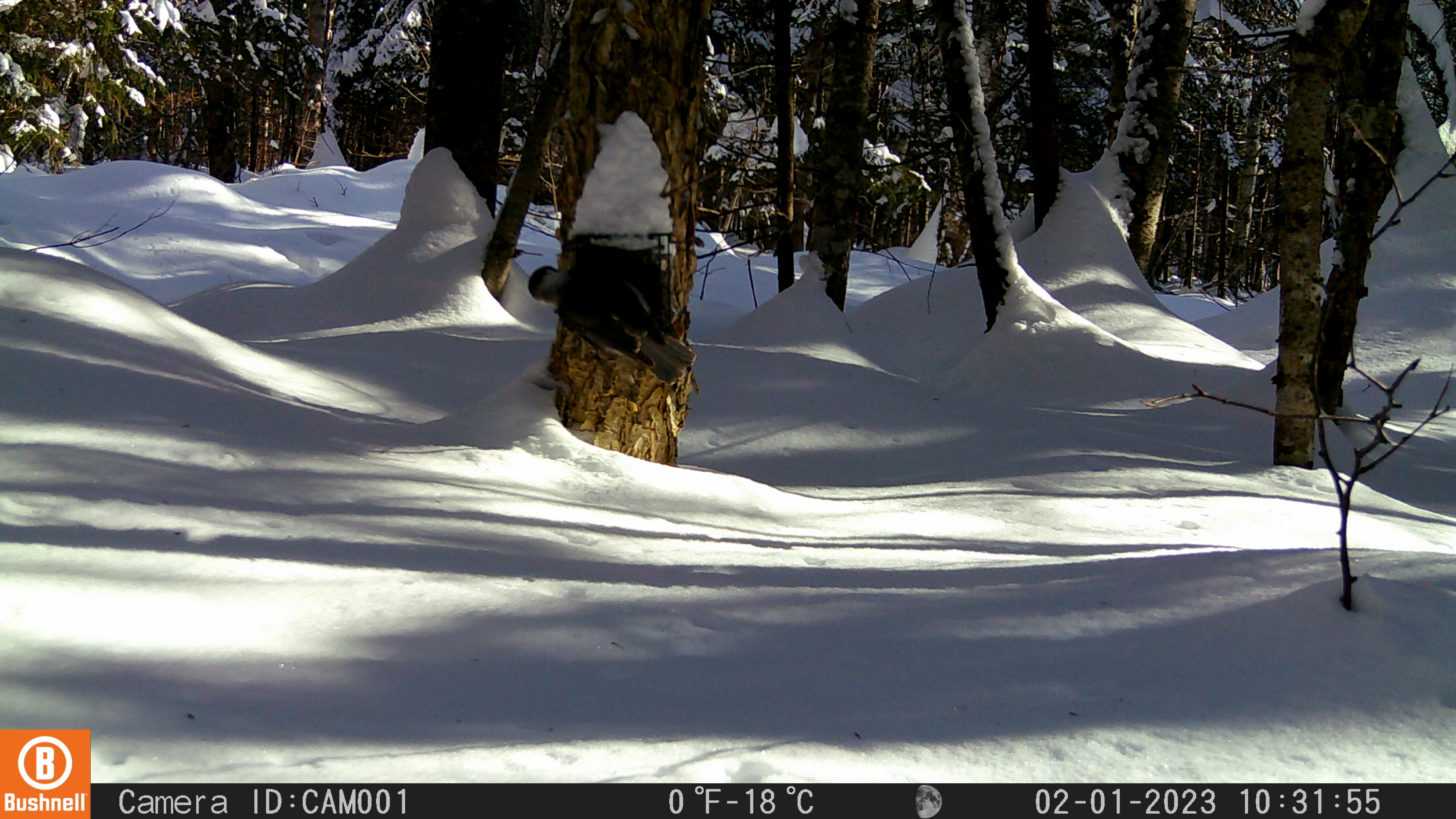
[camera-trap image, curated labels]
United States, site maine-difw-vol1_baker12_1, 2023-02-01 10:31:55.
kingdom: Animalia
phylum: Chordata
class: Aves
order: Passeriformes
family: Corvidae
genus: Perisoreus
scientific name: Perisoreus canadensis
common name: canada jay